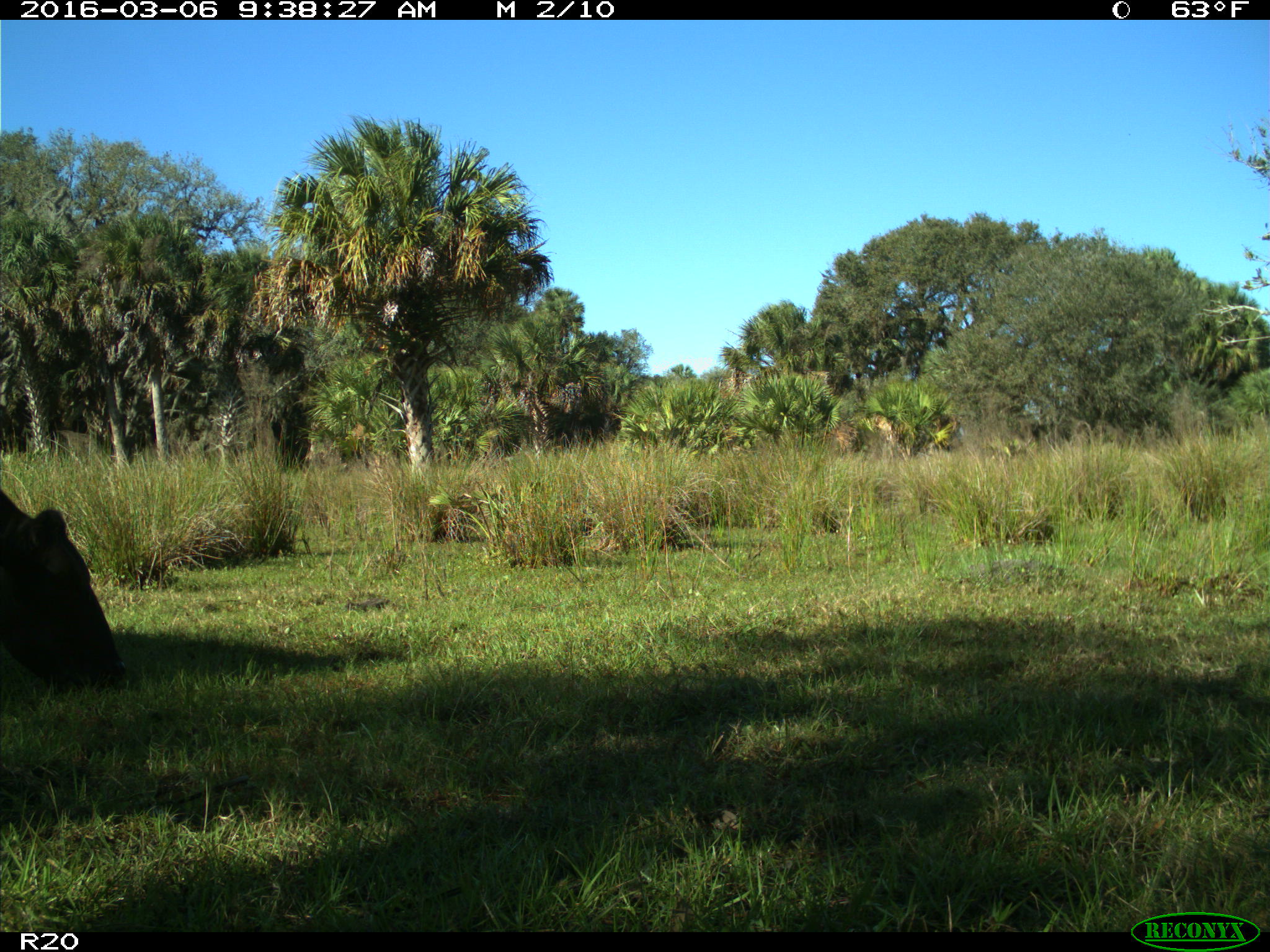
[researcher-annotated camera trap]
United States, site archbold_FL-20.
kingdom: Animalia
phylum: Chordata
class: Mammalia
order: Artiodactyla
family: Bovidae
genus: Bos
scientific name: Bos taurus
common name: domestic cow